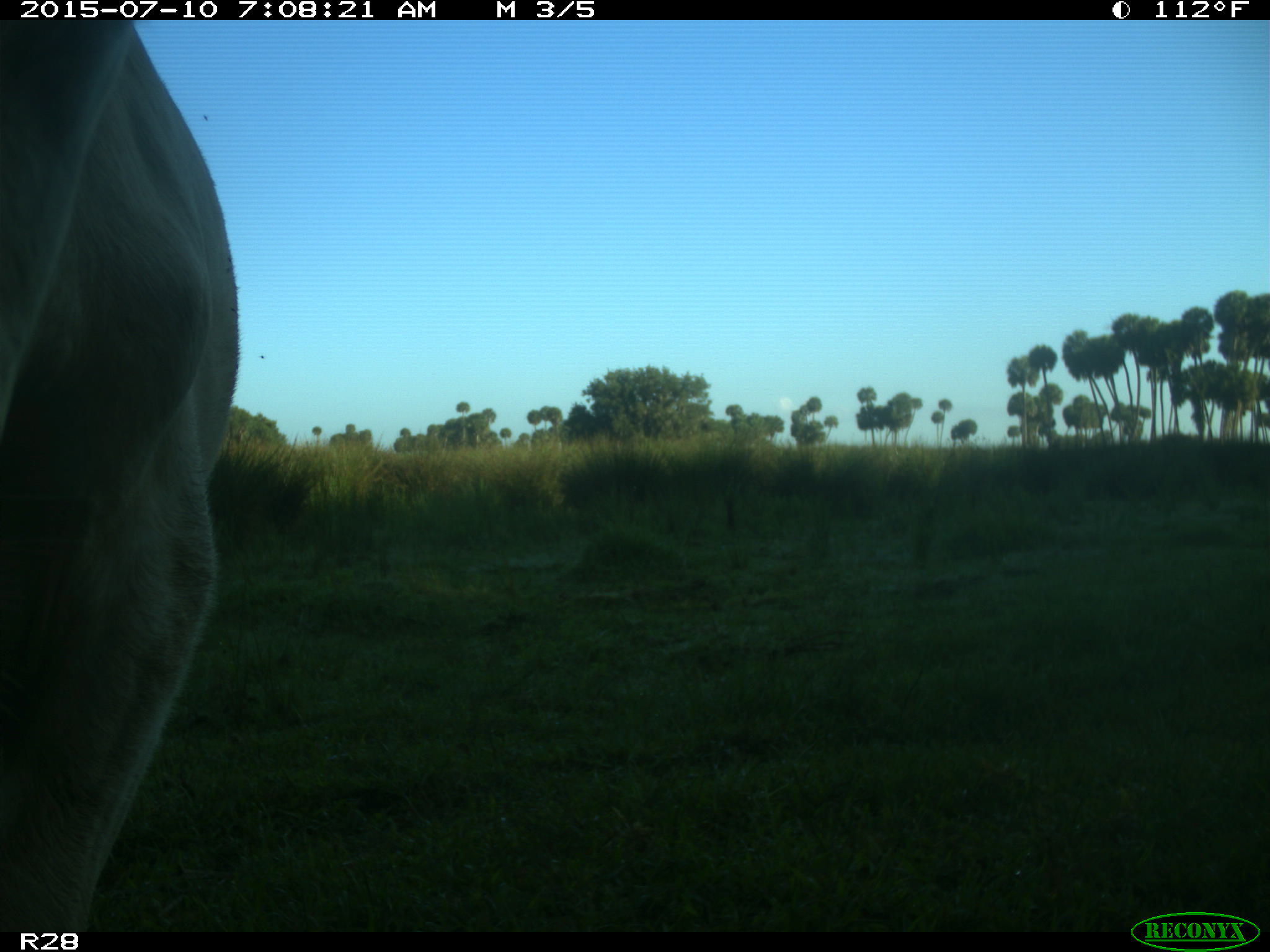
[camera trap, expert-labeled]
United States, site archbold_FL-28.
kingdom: Animalia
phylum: Chordata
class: Mammalia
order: Artiodactyla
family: Bovidae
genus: Bos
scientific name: Bos taurus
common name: domestic cow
Bos taurus (domestic cow).